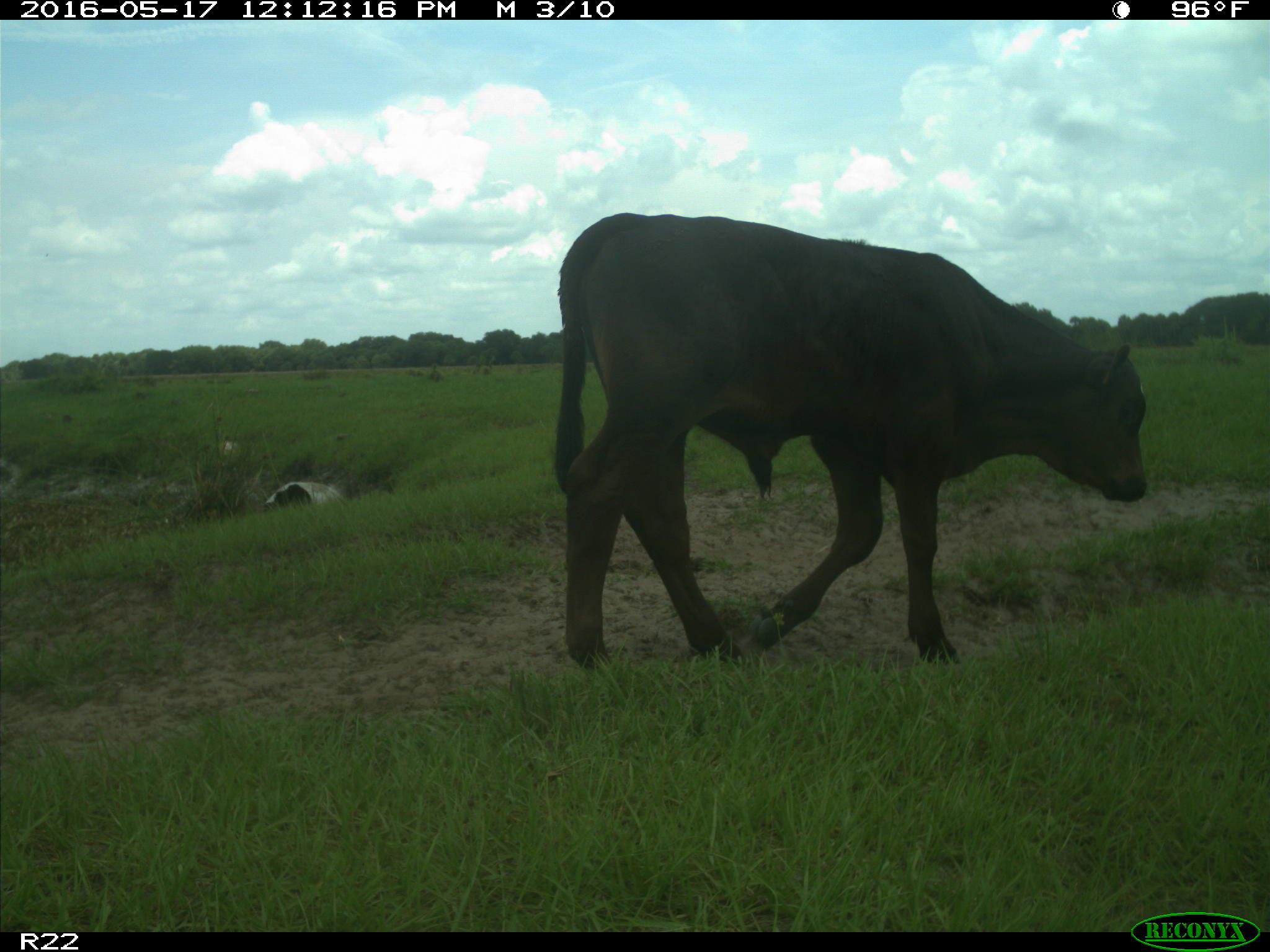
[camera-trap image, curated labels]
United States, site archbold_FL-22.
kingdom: Animalia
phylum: Chordata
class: Mammalia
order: Artiodactyla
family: Bovidae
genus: Bos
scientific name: Bos taurus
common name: domestic cow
Bos taurus (domestic cow).